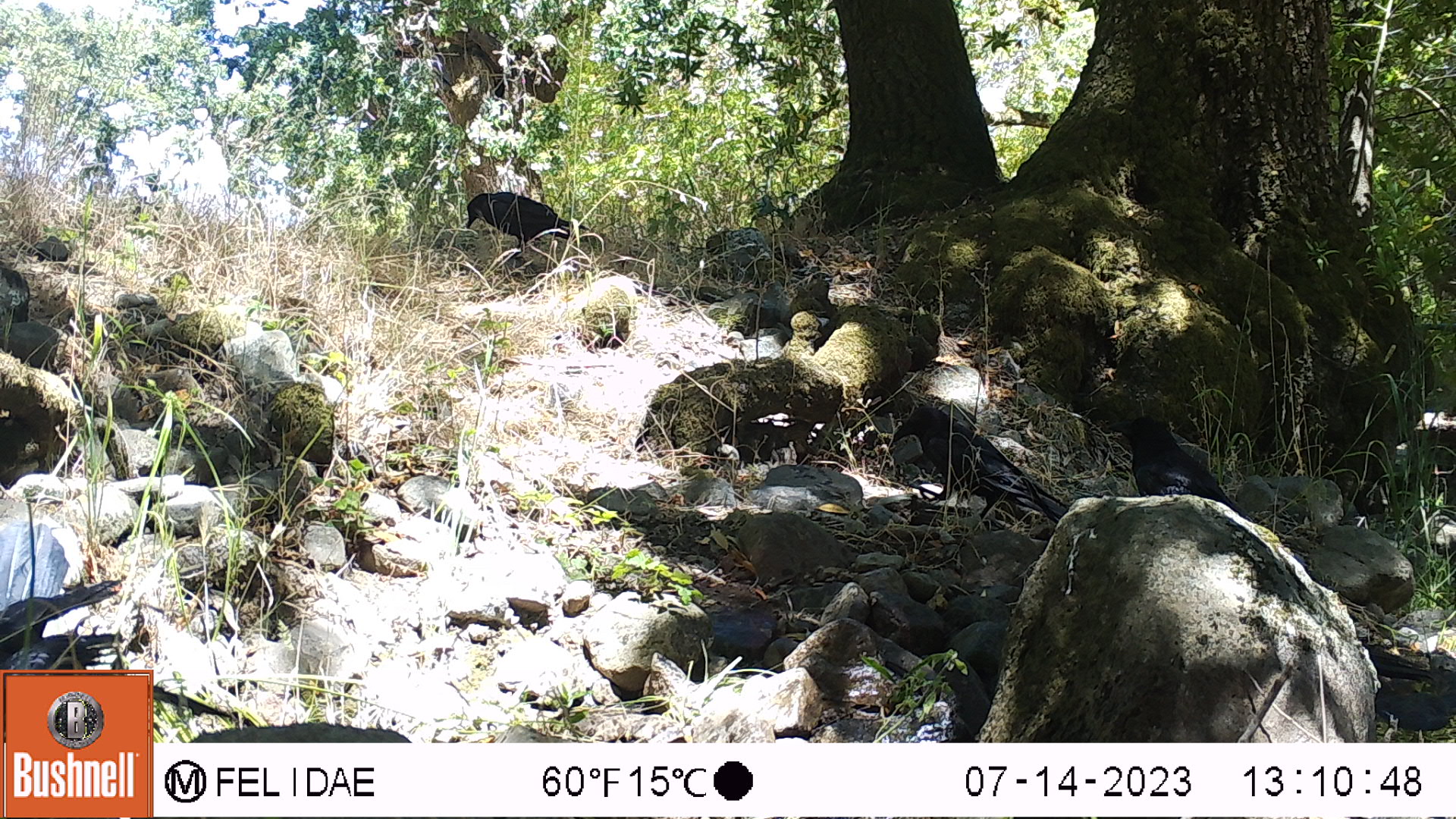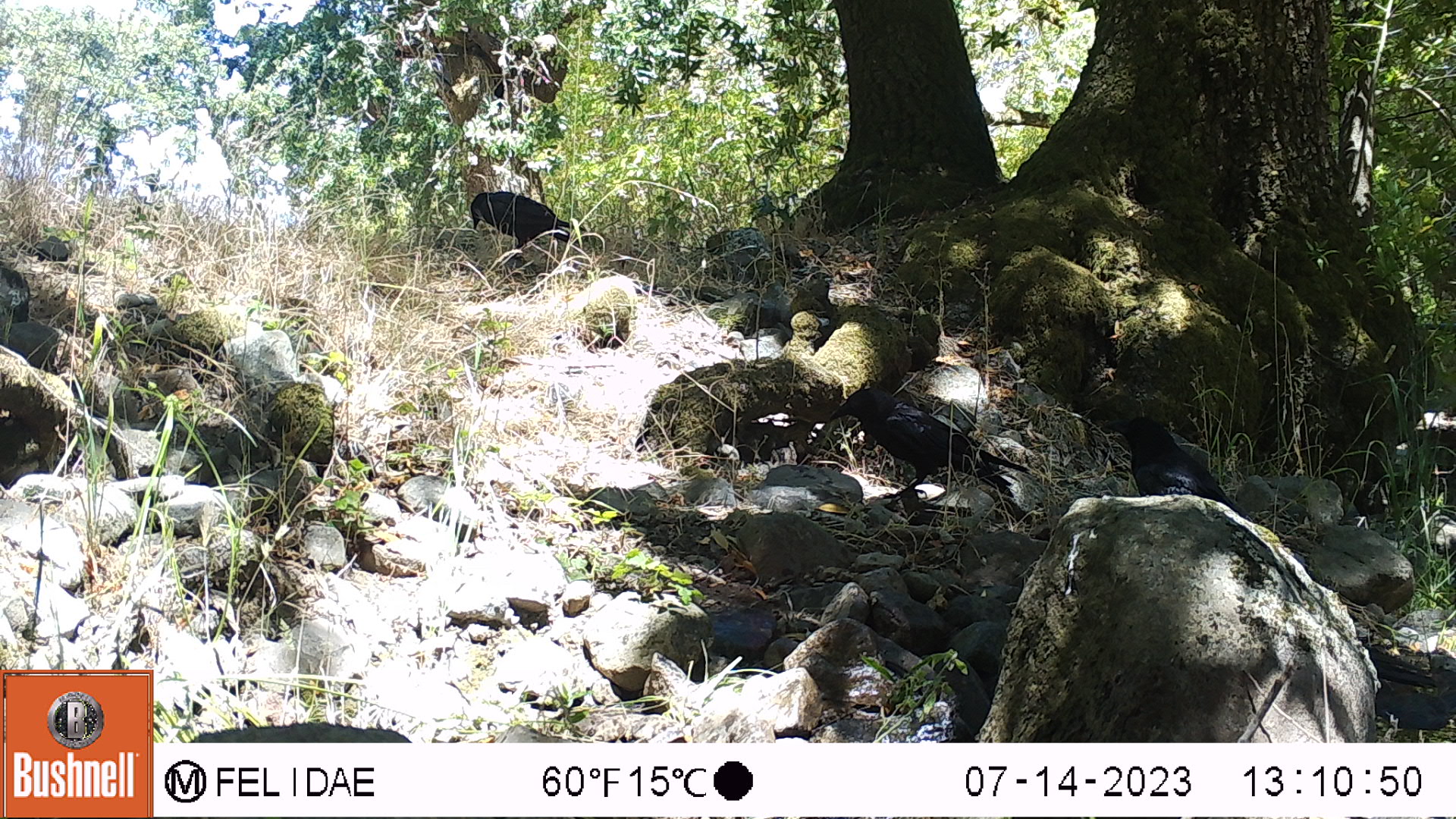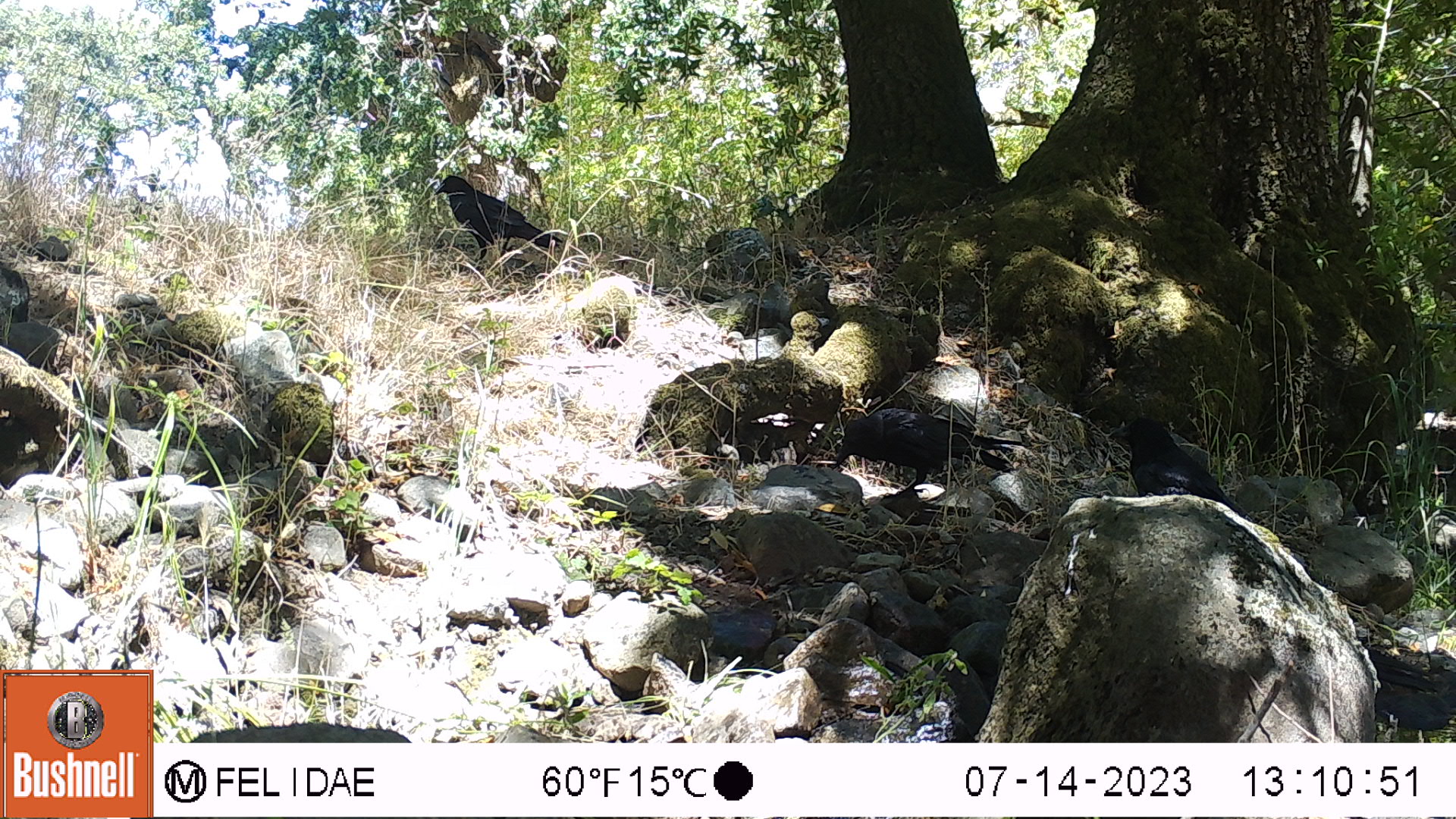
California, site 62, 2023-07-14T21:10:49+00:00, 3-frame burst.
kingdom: Animalia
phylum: Chordata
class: Aves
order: Passeriformes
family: Corvidae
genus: Corvus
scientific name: Corvus brachyrhynchos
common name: american crow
American crow (Corvus brachyrhynchos).